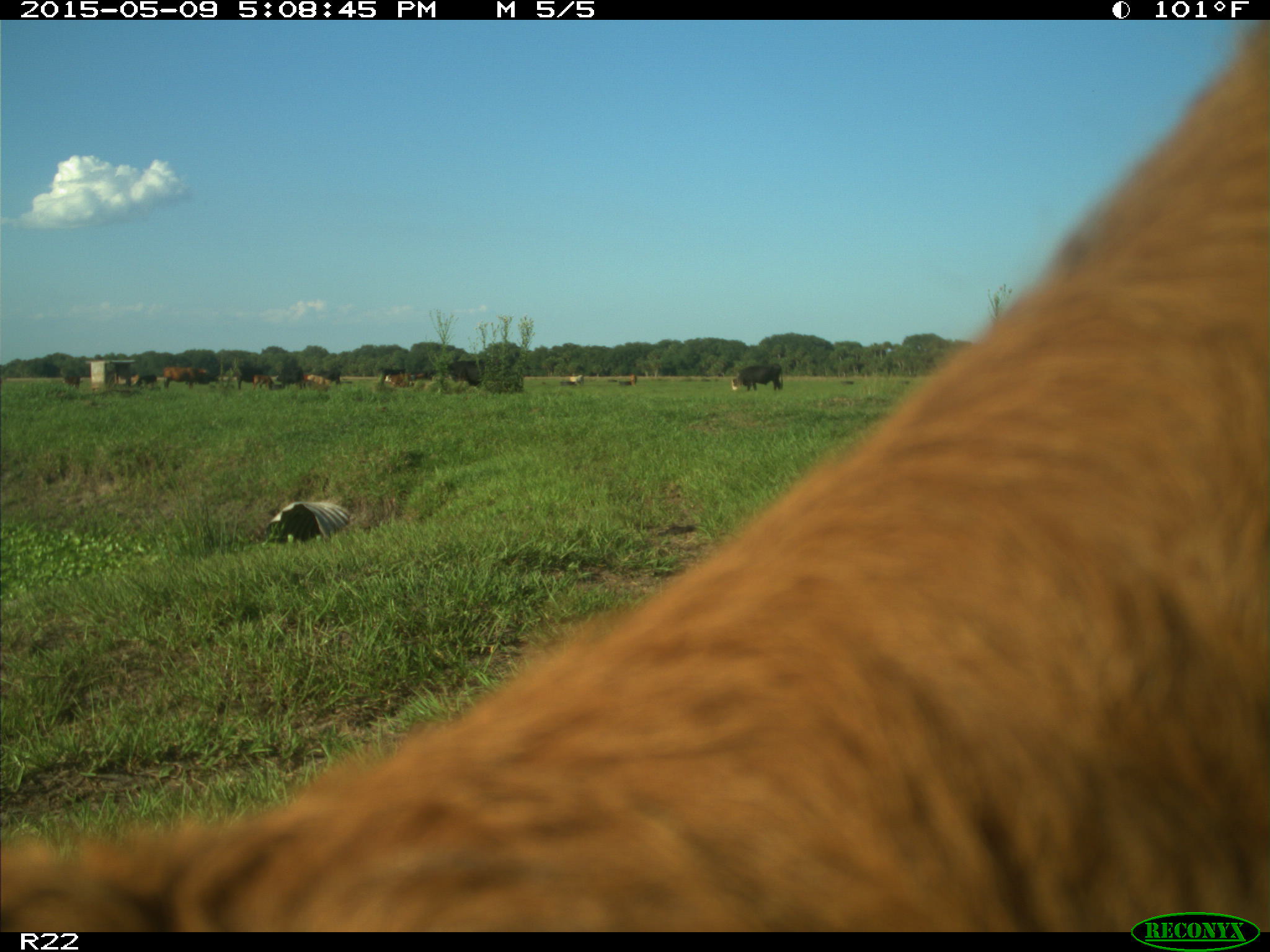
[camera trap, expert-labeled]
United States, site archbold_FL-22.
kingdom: Animalia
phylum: Chordata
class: Mammalia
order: Artiodactyla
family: Bovidae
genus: Bos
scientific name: Bos taurus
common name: domestic cow